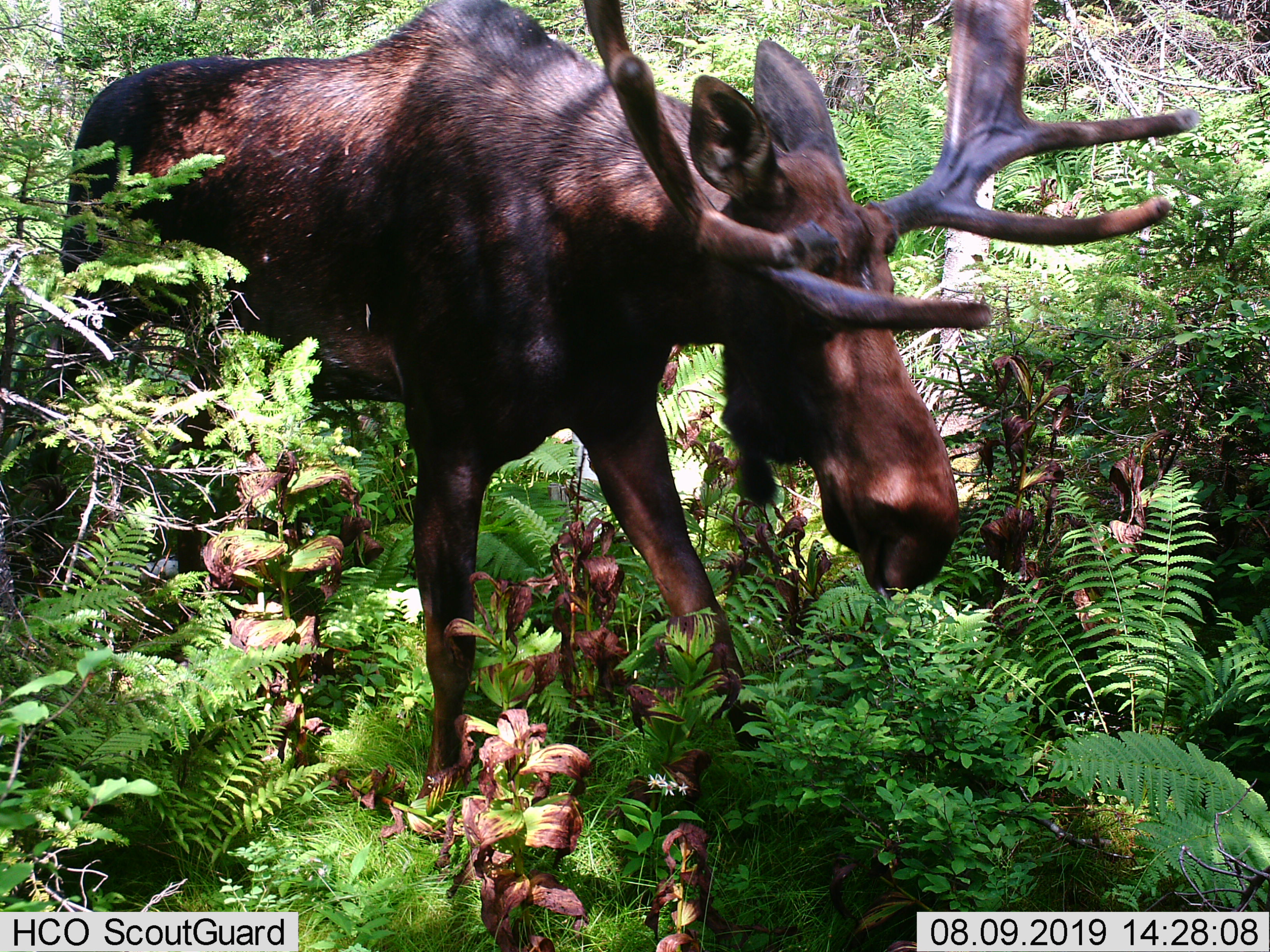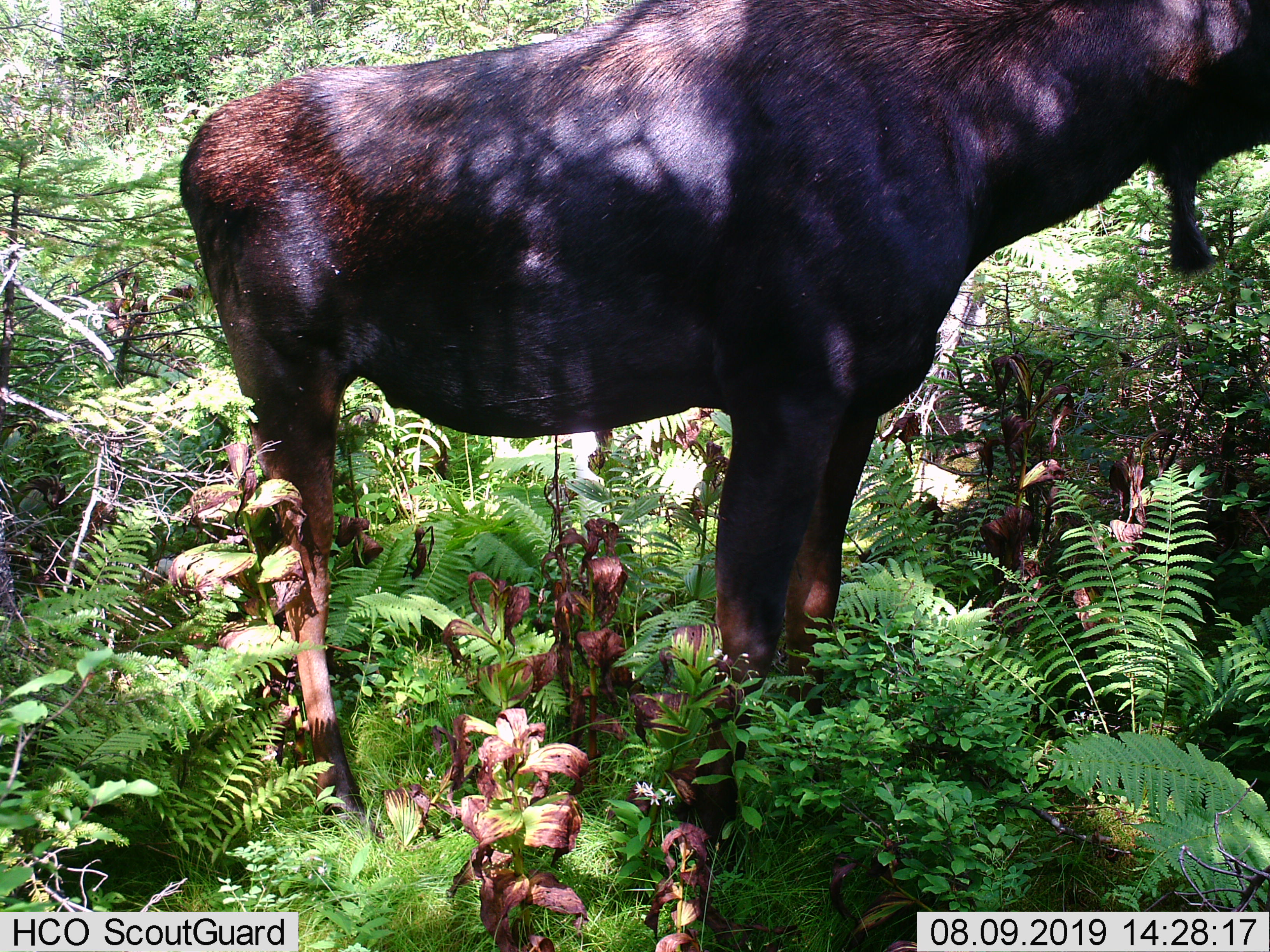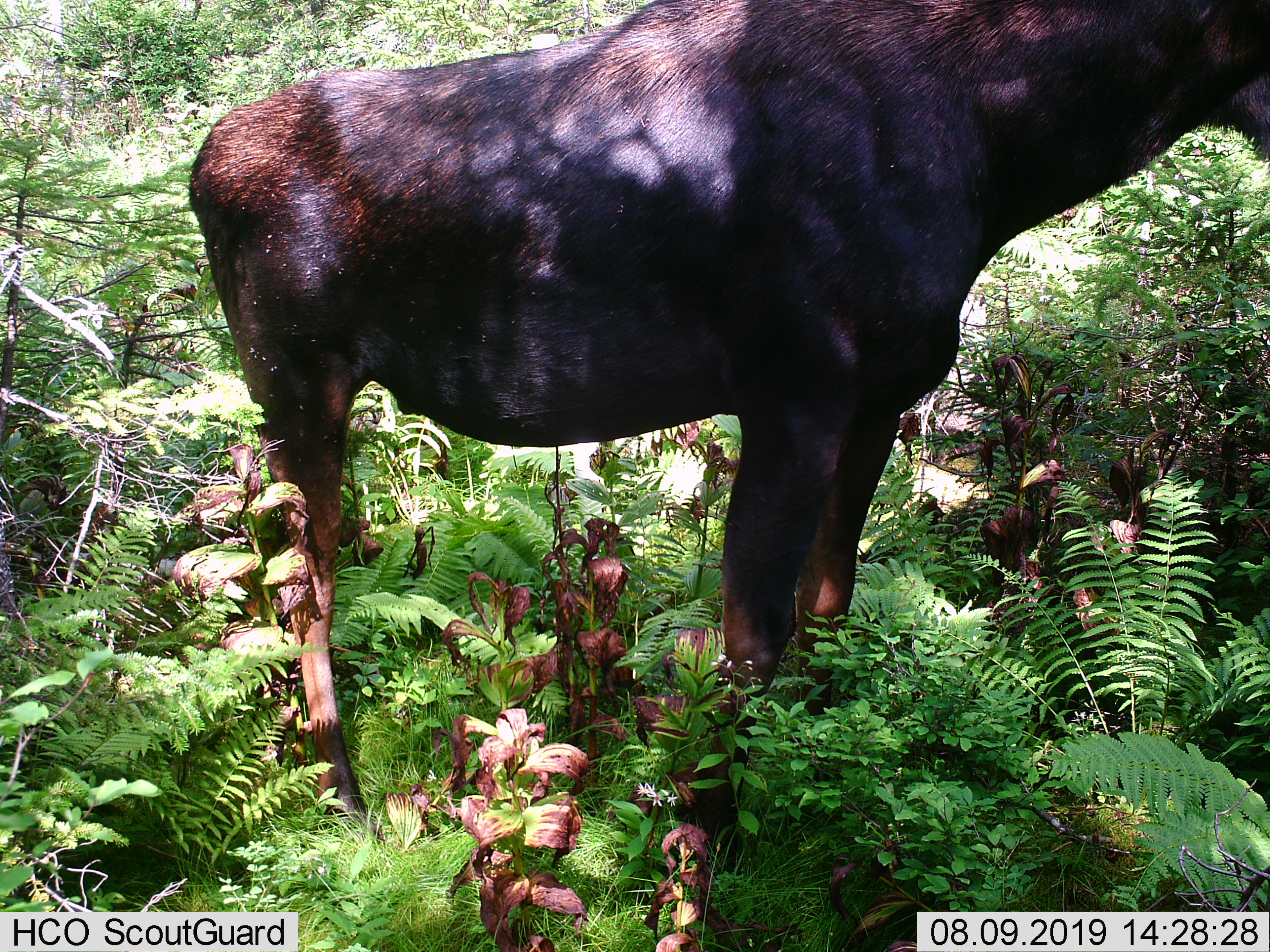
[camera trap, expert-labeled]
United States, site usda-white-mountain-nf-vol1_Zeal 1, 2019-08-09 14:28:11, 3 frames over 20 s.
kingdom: Animalia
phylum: Chordata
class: Mammalia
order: Artiodactyla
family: Cervidae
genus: Alces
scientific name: Alces alces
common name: moose